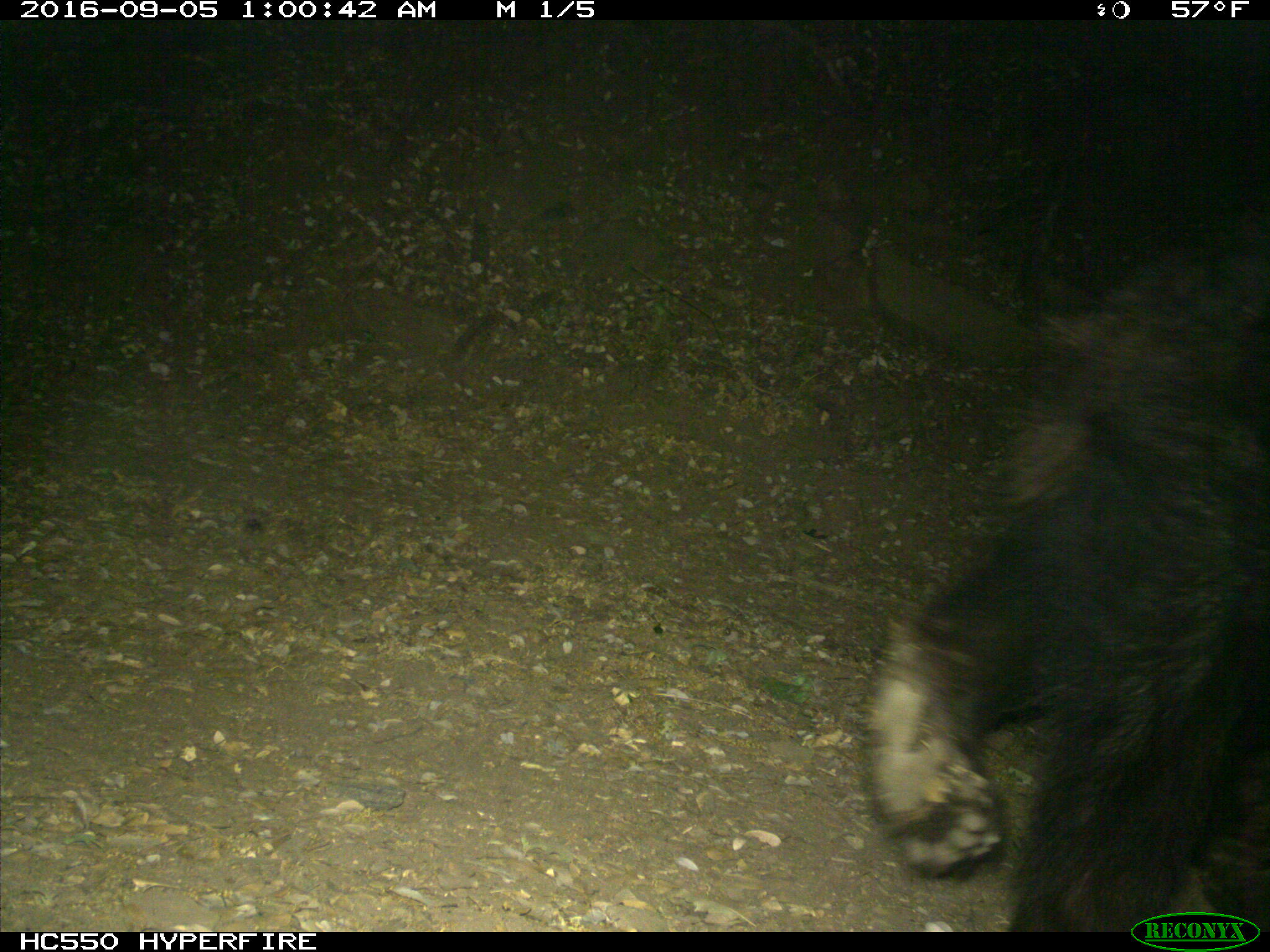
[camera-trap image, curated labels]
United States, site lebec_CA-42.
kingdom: Animalia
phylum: Chordata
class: Mammalia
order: Carnivora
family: Ursidae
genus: Ursus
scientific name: Ursus americanus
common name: american black bear